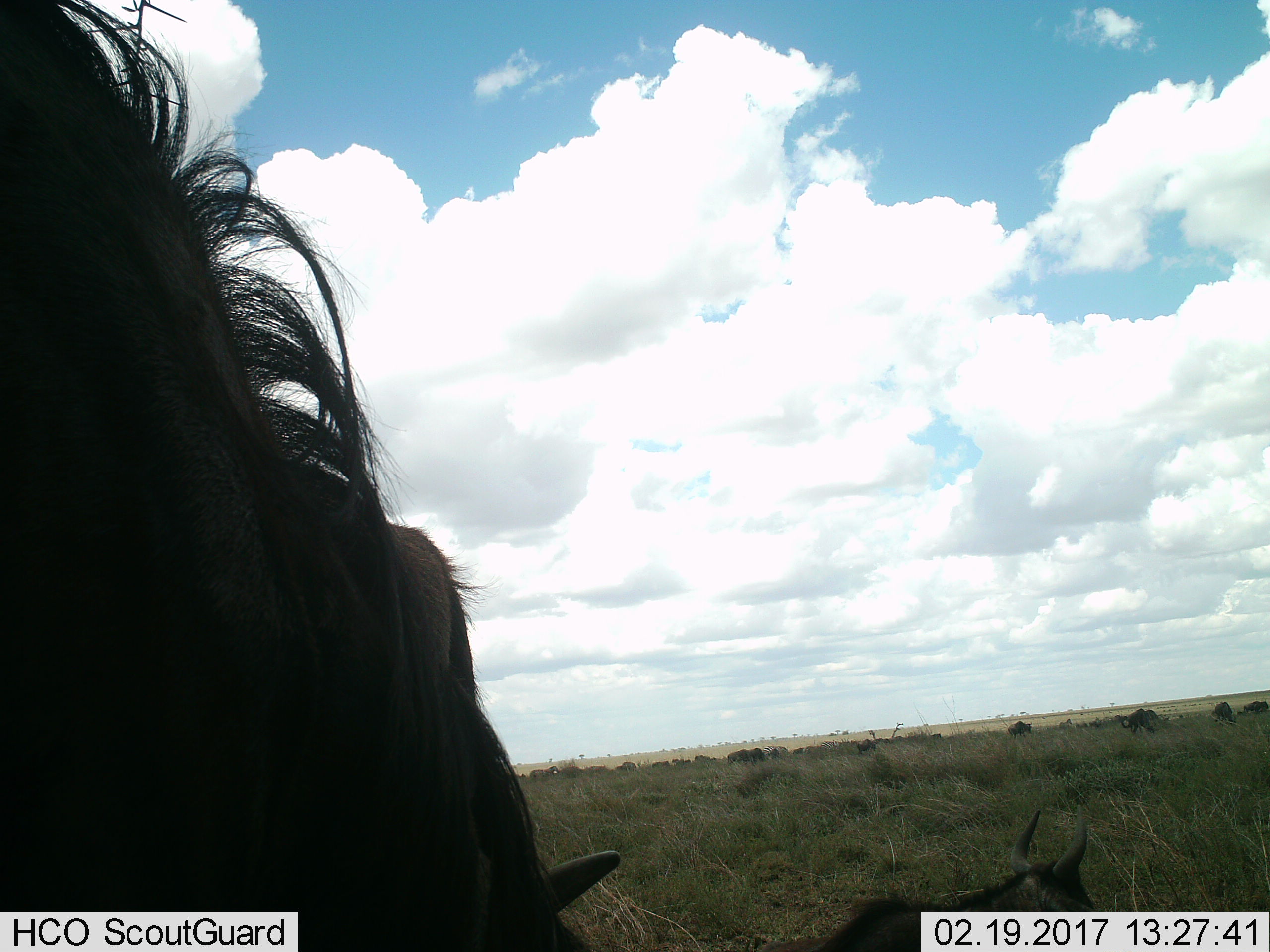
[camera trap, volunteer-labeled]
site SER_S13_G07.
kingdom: Animalia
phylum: Chordata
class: Mammalia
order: Artiodactyla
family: Bovidae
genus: Connochaetes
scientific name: Connochaetes taurinus taurinus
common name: blue wildebeest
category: wildebeestblue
Wildebeestblue (blue wildebeest) (Connochaetes taurinus taurinus), count 11-50. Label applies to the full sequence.